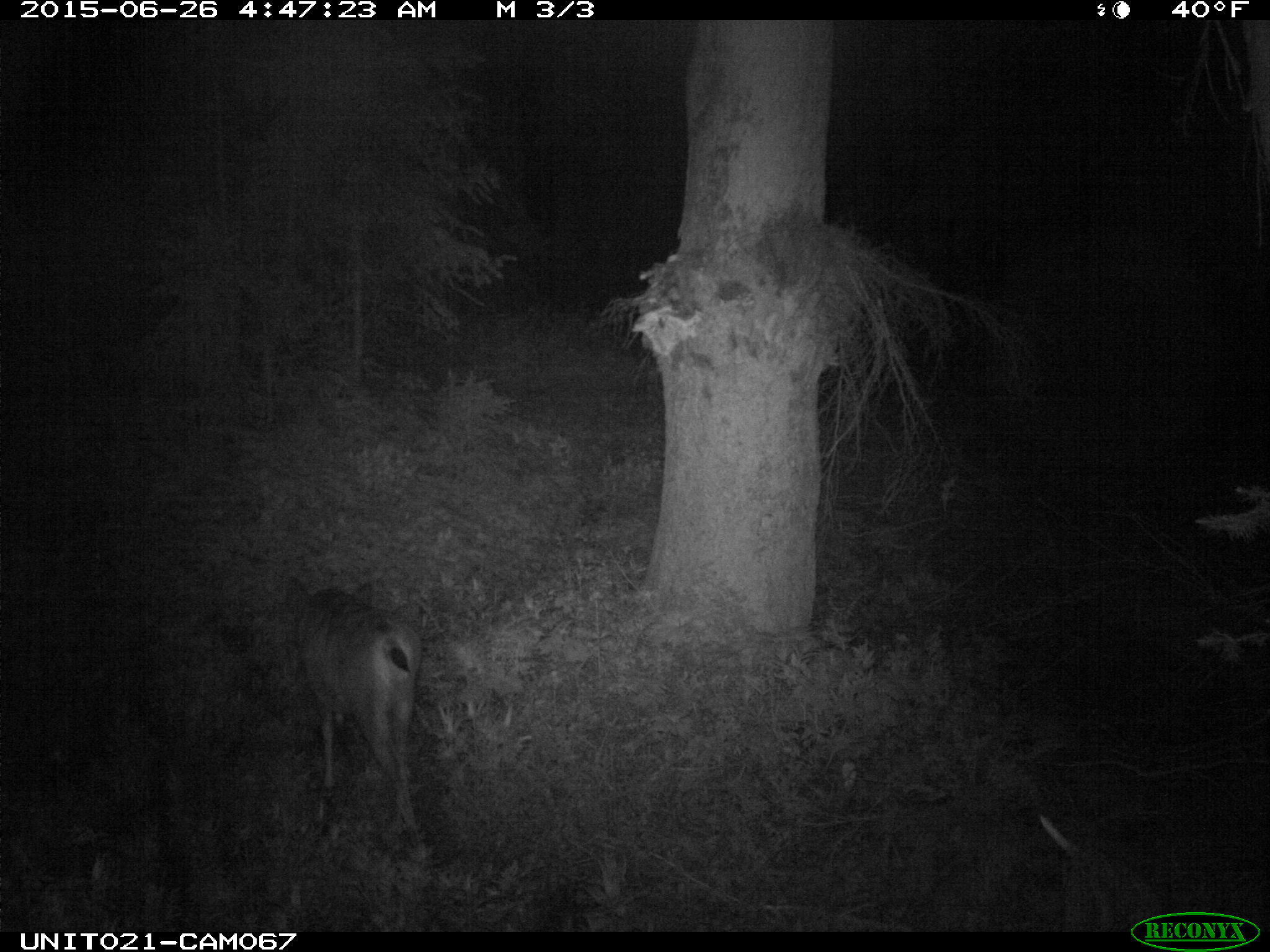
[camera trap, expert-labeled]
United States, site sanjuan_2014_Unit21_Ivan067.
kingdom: Animalia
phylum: Chordata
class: Mammalia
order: Artiodactyla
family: Cervidae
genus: Odocoileus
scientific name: Odocoileus hemionus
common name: mule deer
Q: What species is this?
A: Odocoileus hemionus (mule deer).